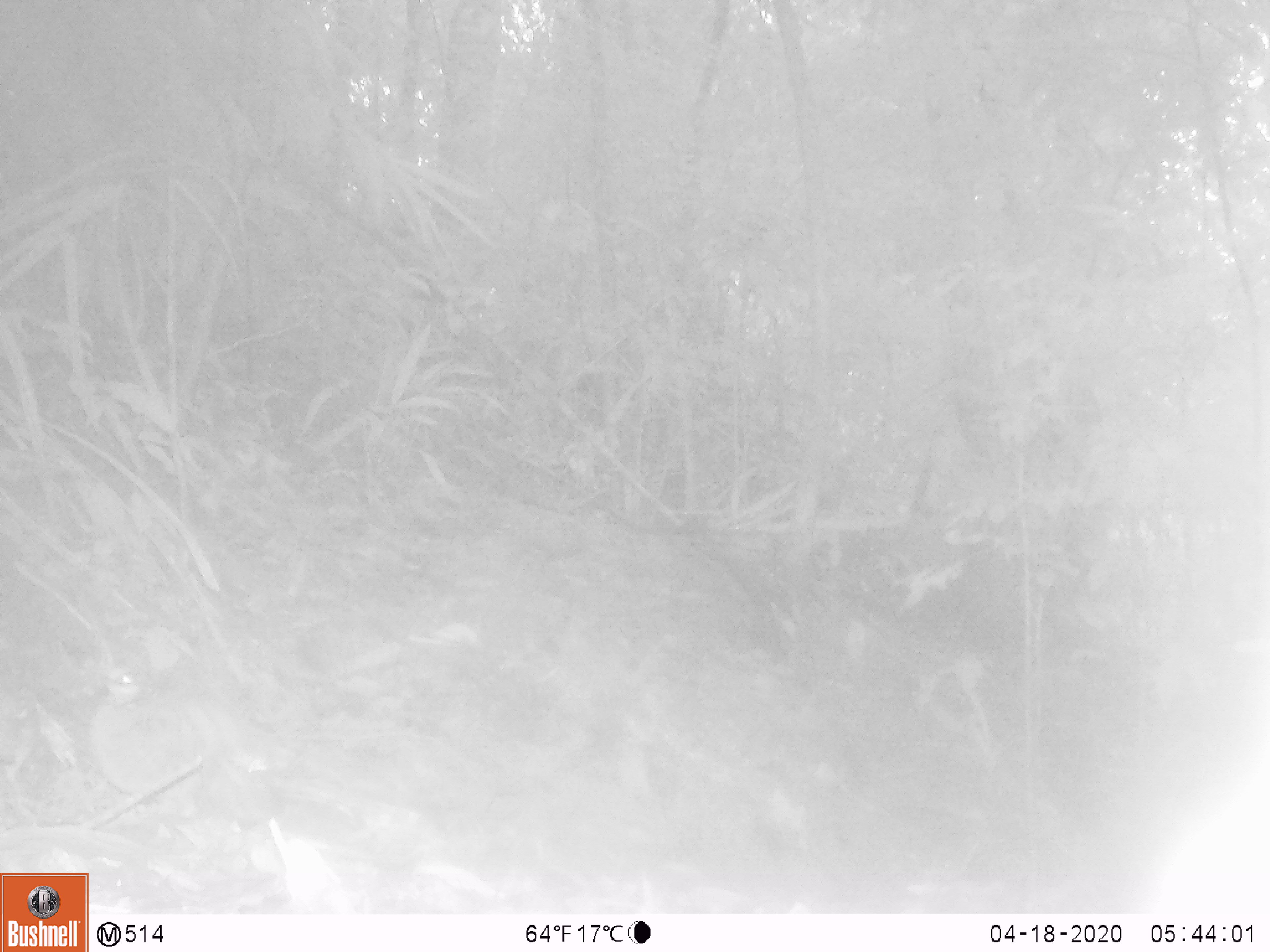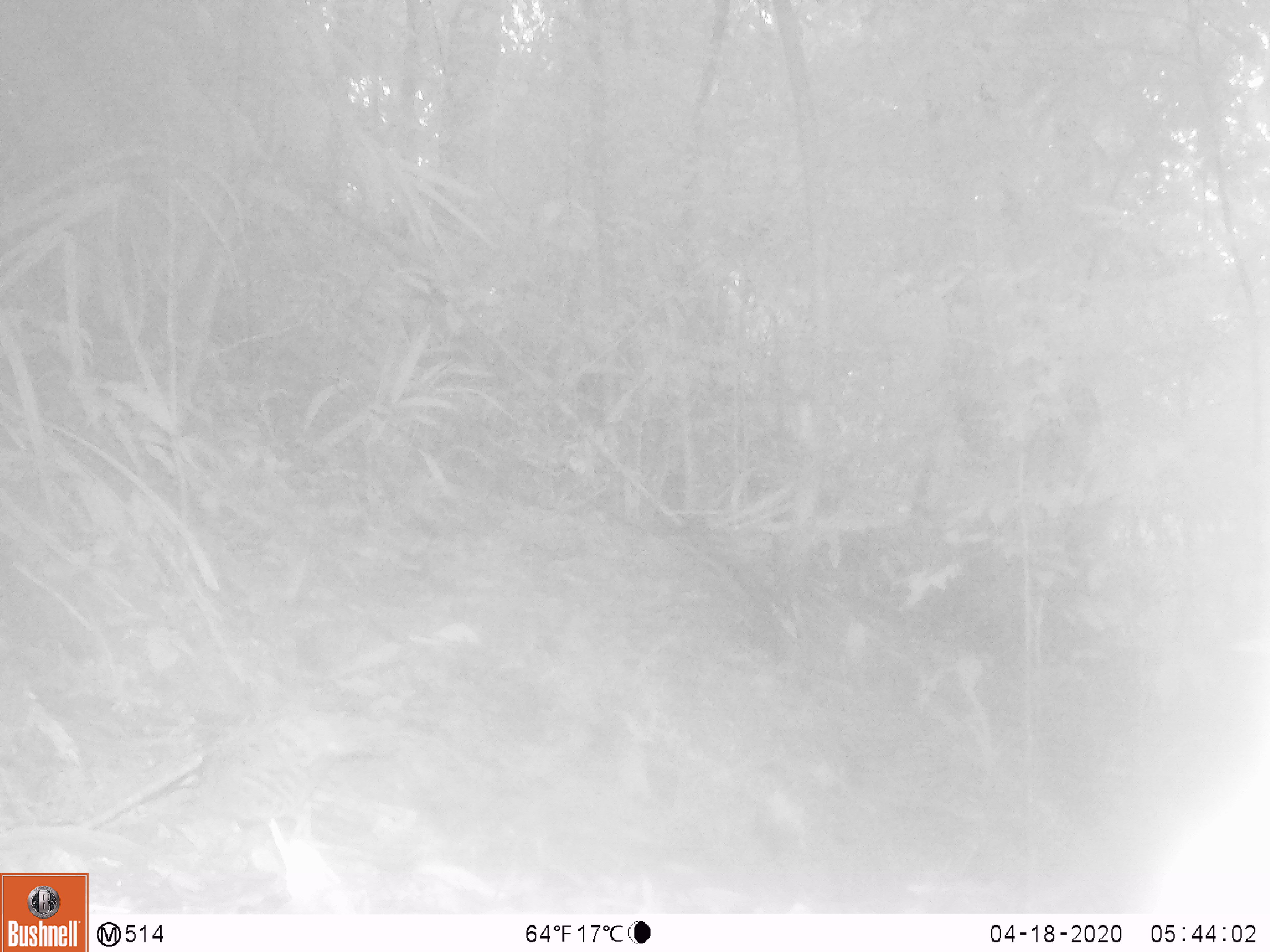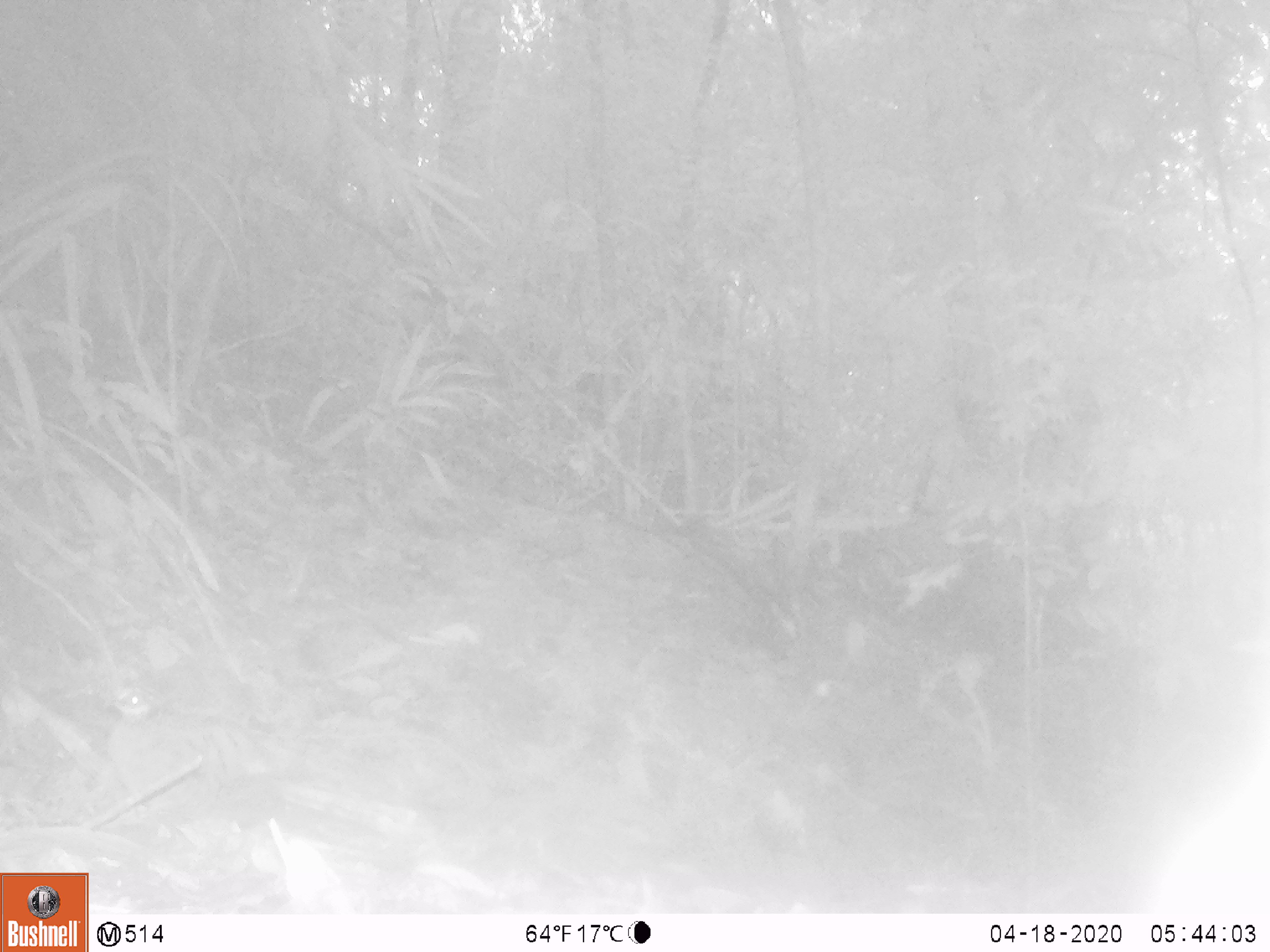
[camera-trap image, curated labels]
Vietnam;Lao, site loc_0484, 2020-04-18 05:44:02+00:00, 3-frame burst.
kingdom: Animalia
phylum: Chordata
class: Aves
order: Galliformes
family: Phasianidae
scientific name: Phasianidae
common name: partridge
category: unidentified partridge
Unidentified partridge (partridge) (Phasianidae). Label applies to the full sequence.